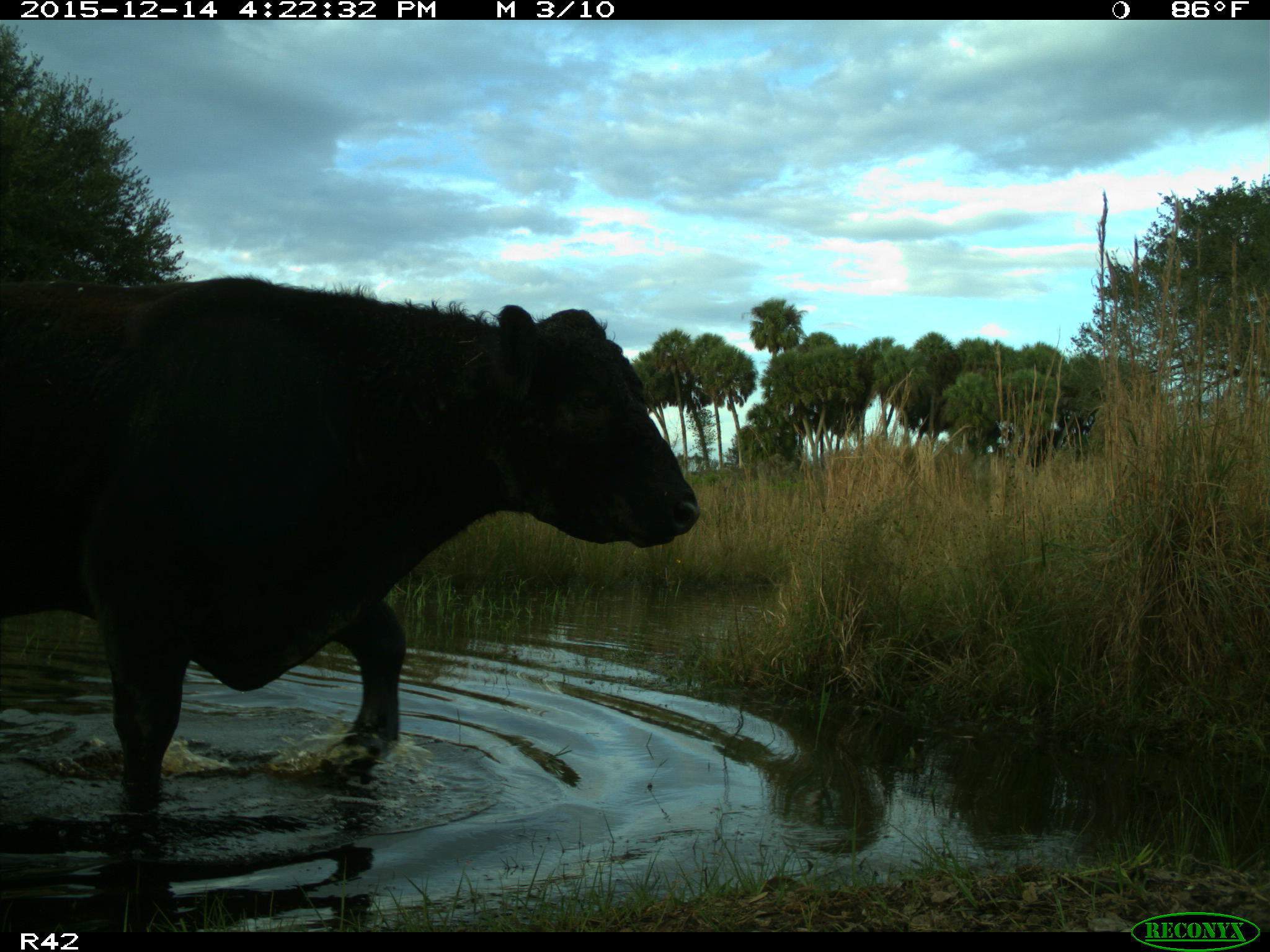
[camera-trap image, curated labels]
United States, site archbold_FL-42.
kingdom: Animalia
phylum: Chordata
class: Mammalia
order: Artiodactyla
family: Bovidae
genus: Bos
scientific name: Bos taurus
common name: domestic cow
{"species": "Bos taurus (domestic cow)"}